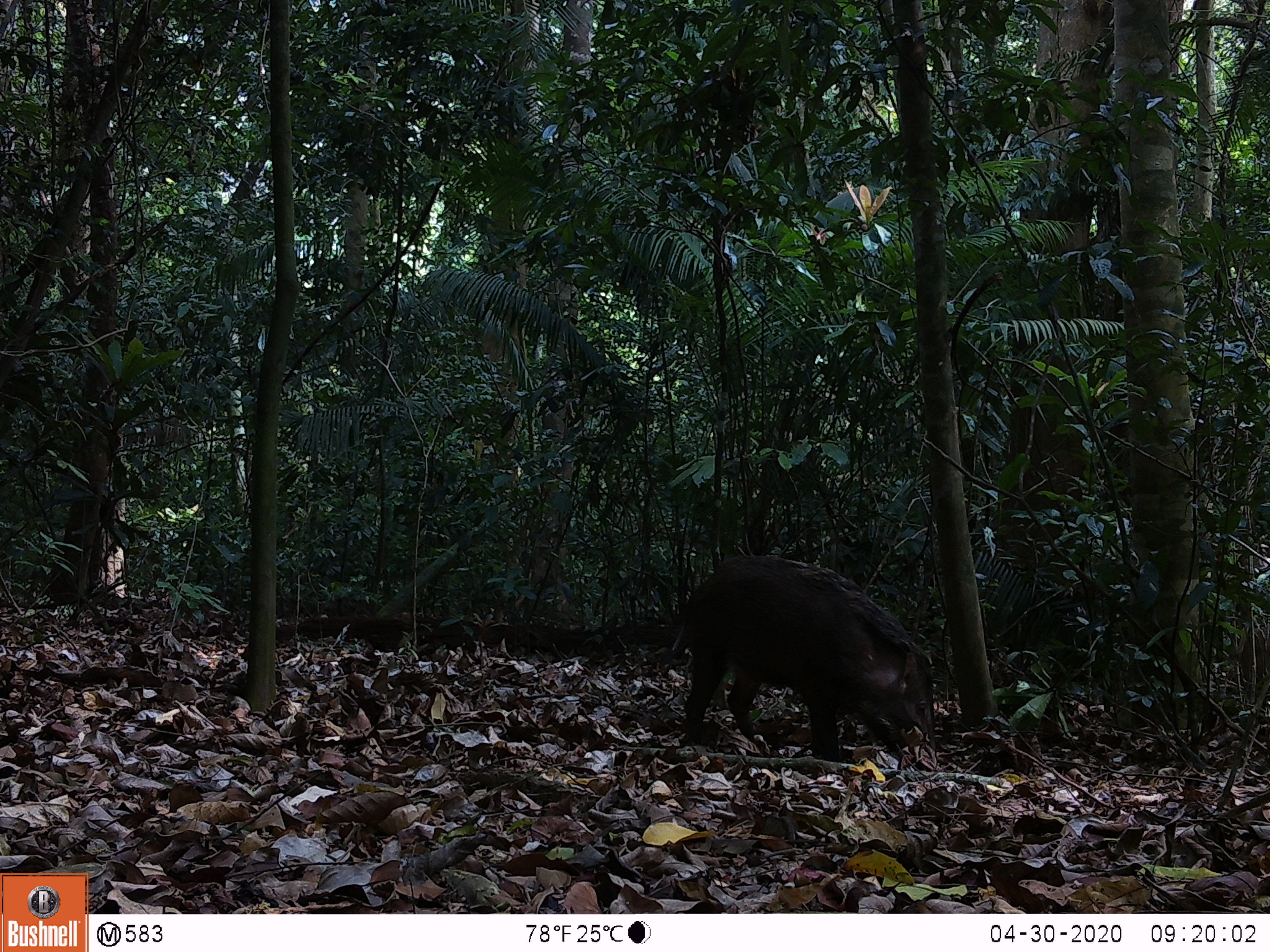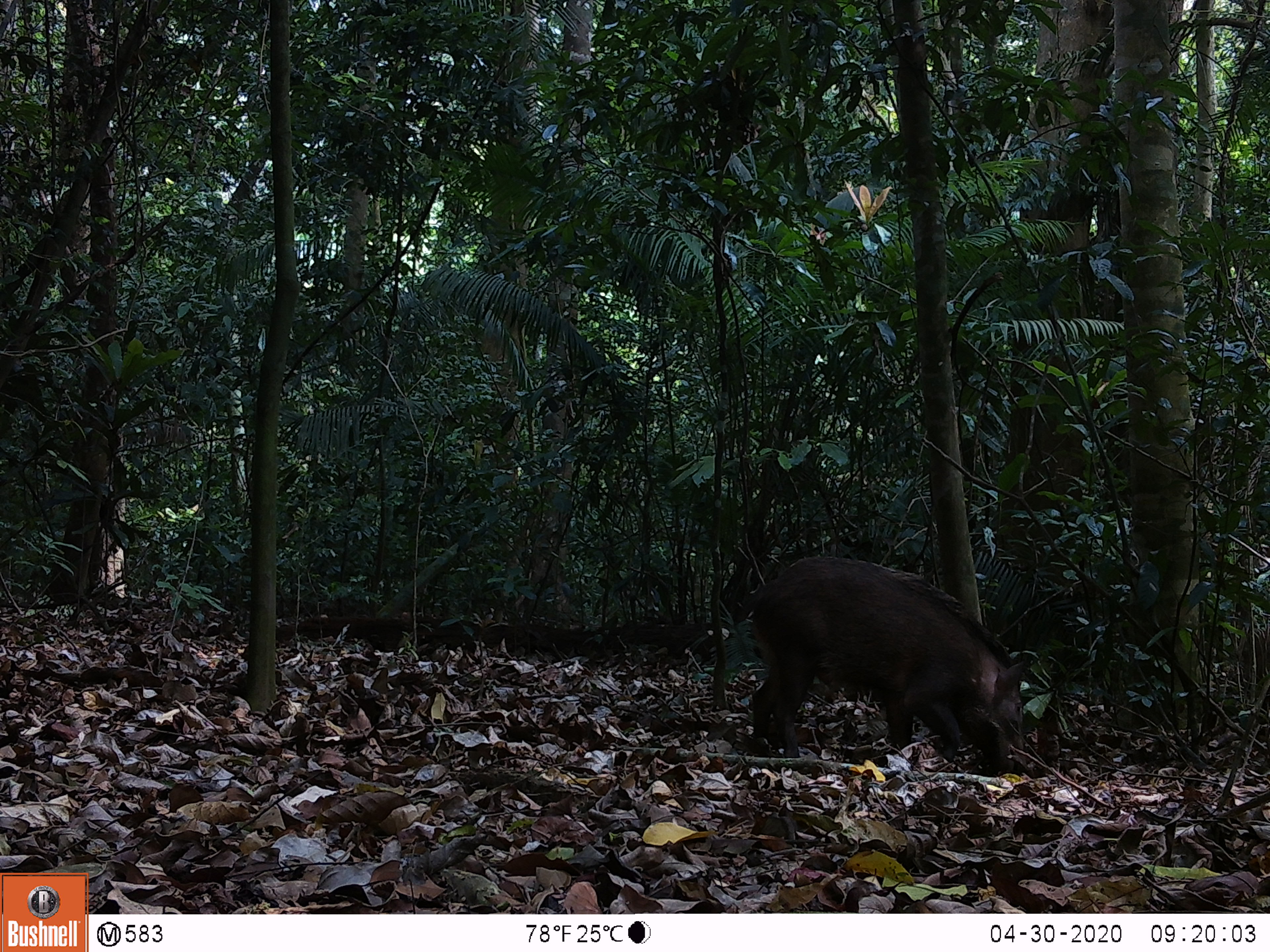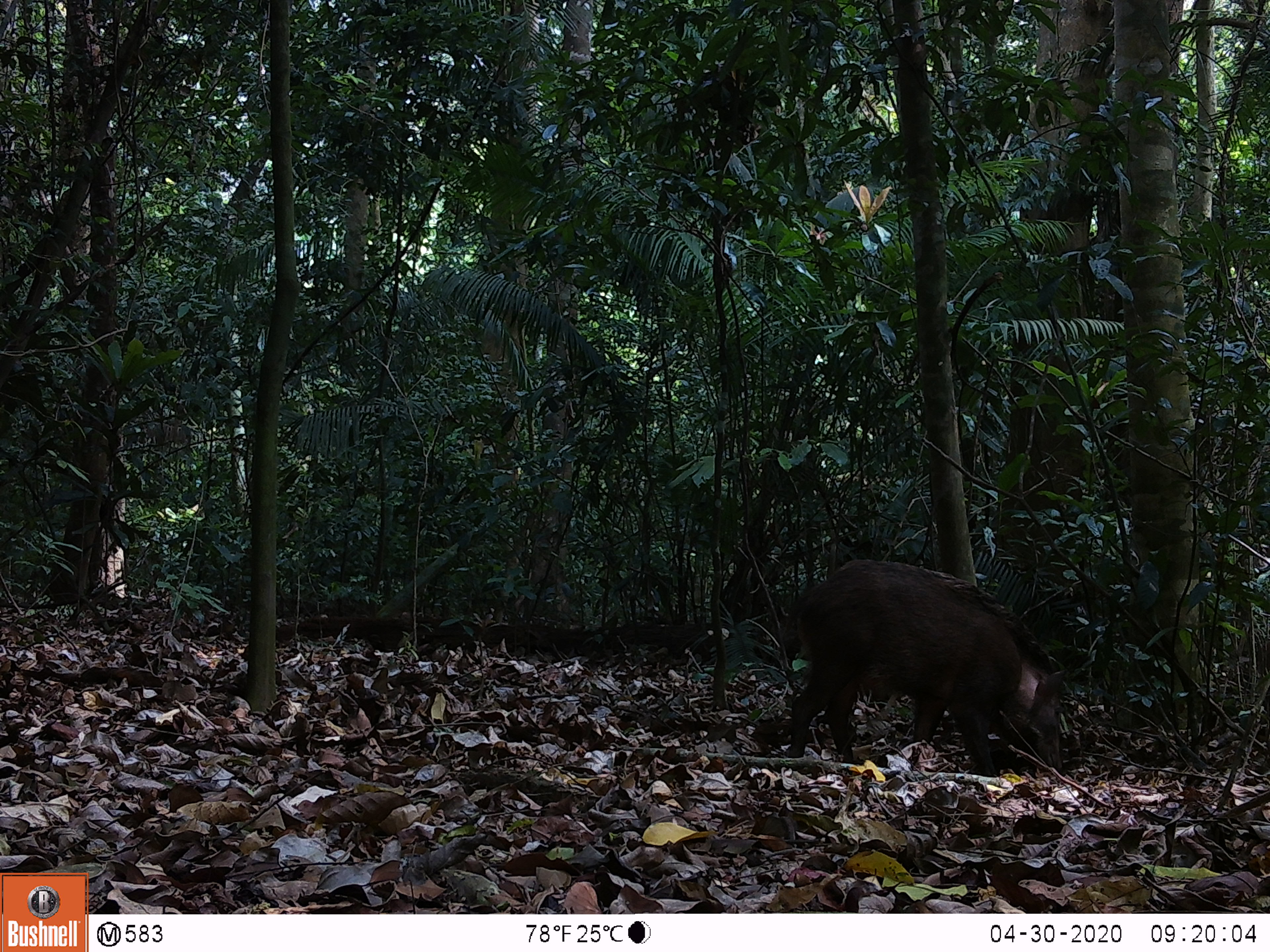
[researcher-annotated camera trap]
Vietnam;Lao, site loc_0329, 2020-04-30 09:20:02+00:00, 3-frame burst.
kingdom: Animalia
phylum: Chordata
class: Mammalia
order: Artiodactyla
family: Suidae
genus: Sus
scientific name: Sus scrofa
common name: eurasian wild pig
Eurasian wild pig (Sus scrofa). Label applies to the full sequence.